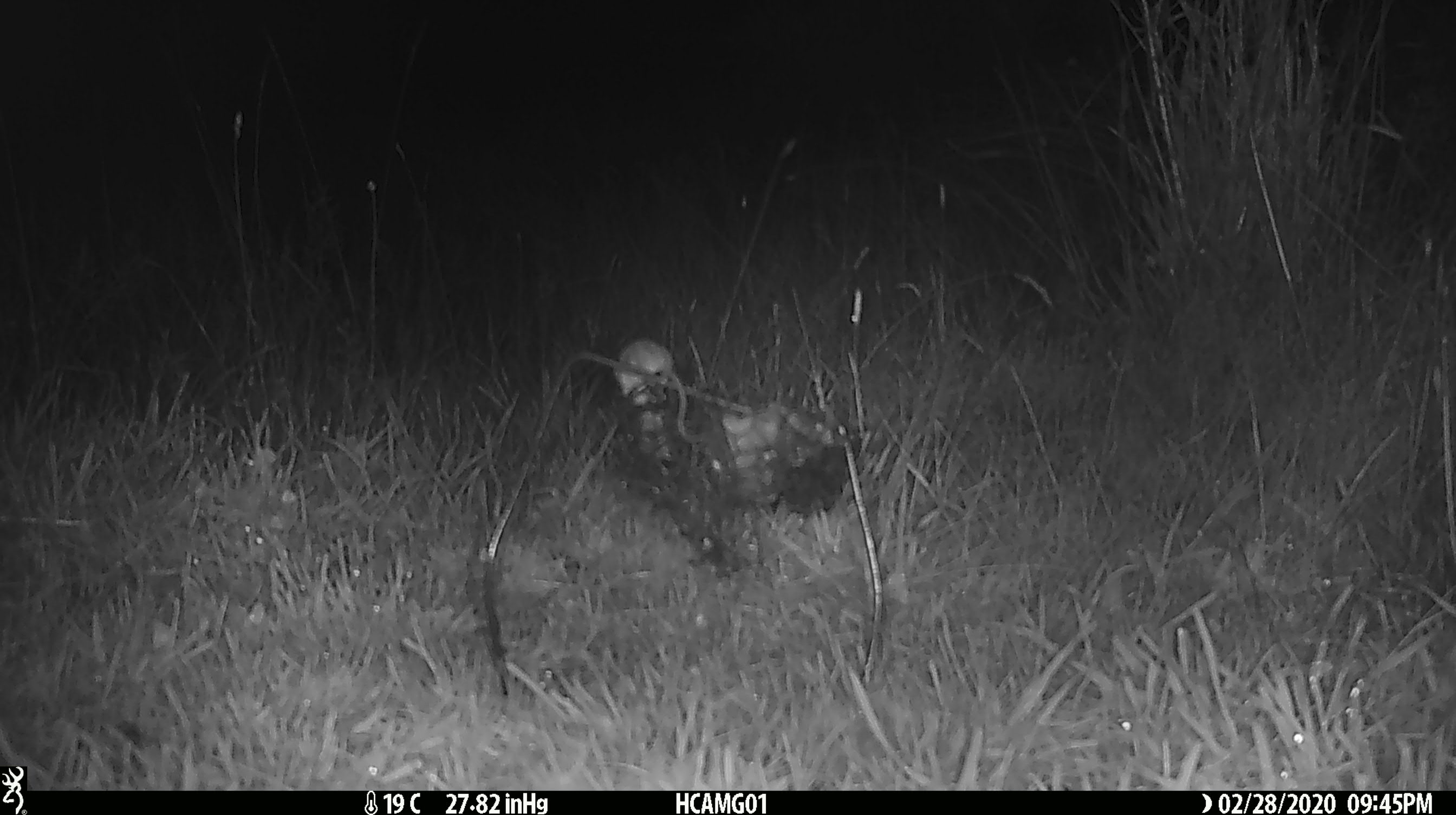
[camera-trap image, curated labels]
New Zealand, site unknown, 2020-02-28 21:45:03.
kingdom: Animalia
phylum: Chordata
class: Mammalia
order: Rodentia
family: Muridae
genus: Mus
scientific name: Mus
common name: mouse